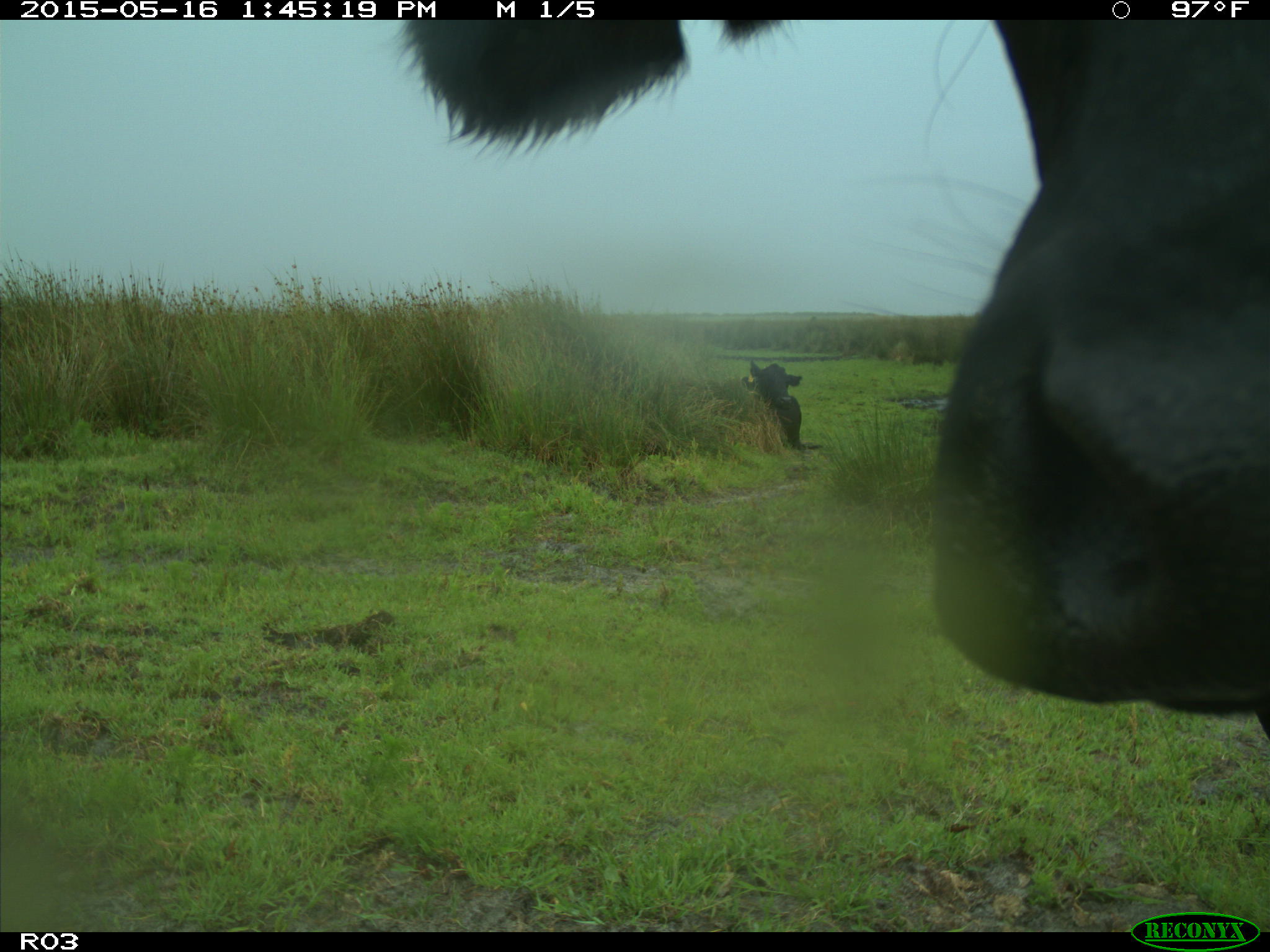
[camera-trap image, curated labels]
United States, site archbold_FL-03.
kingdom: Animalia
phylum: Chordata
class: Mammalia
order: Artiodactyla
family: Bovidae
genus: Bos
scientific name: Bos taurus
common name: domestic cow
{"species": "Bos taurus (domestic cow)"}